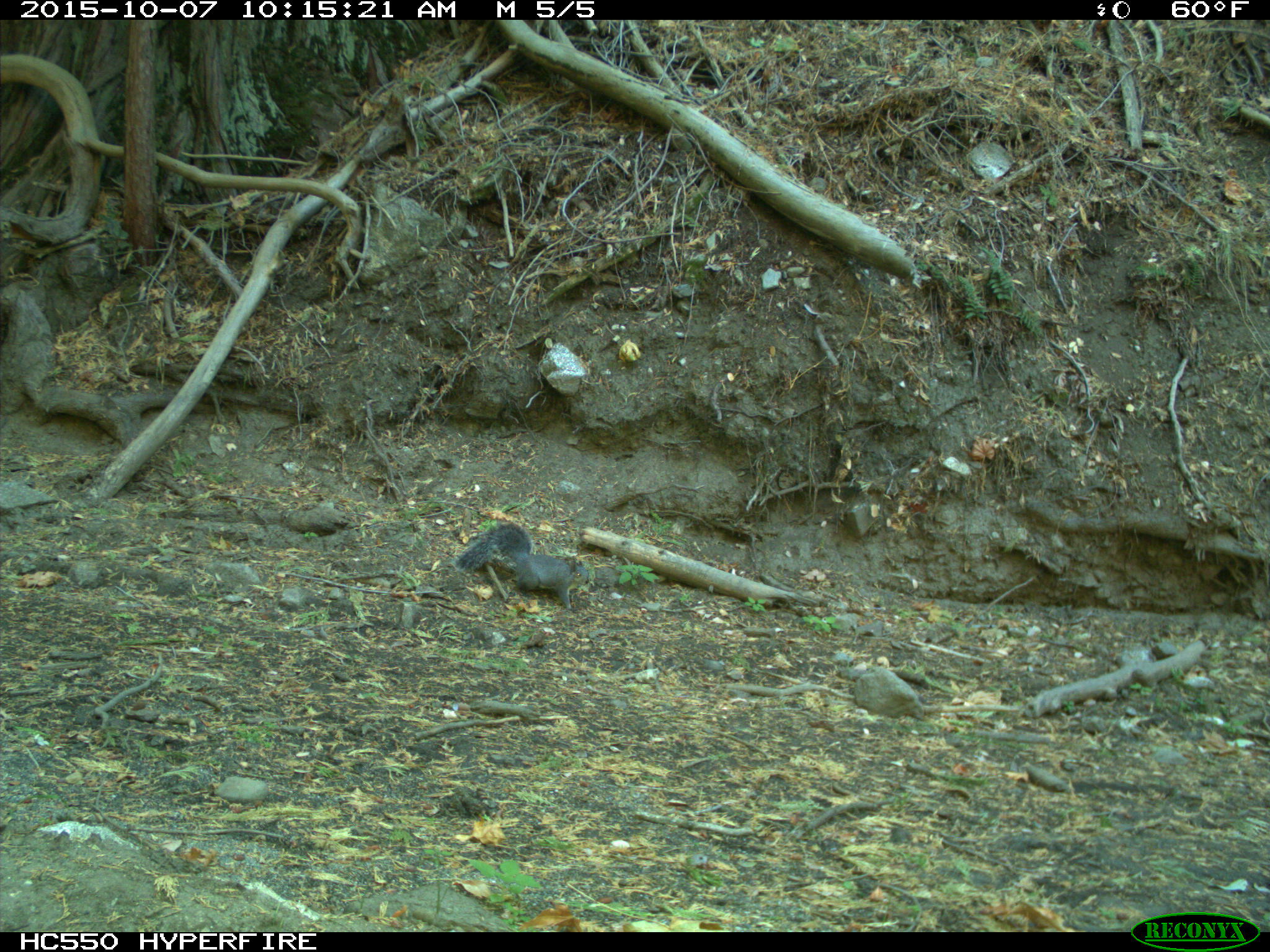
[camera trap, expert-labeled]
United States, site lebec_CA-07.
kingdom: Animalia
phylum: Chordata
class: Mammalia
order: Rodentia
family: Sciuridae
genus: Sciurus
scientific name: Sciurus carolinensis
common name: eastern gray squirrel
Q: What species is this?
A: Sciurus carolinensis (eastern gray squirrel).